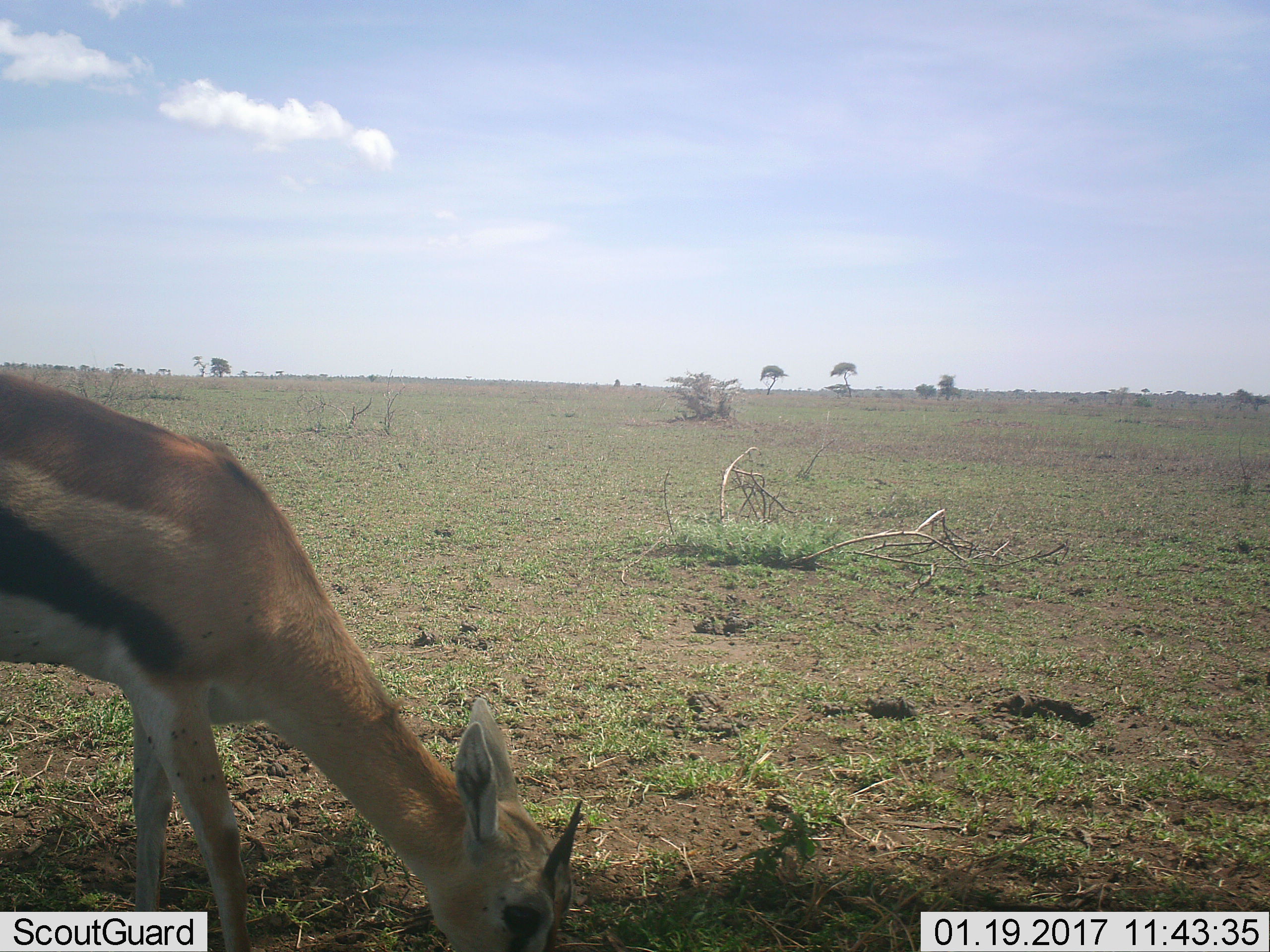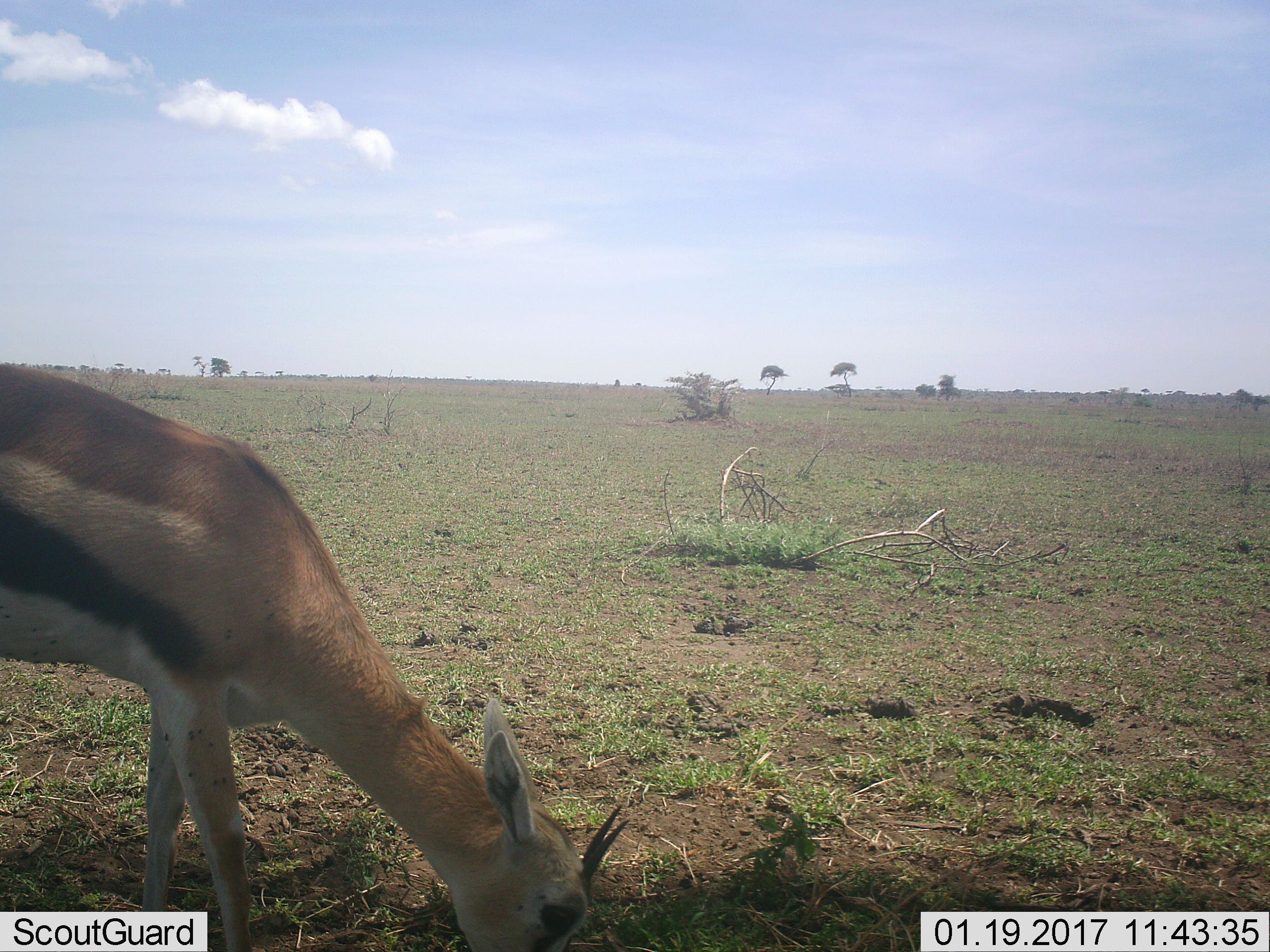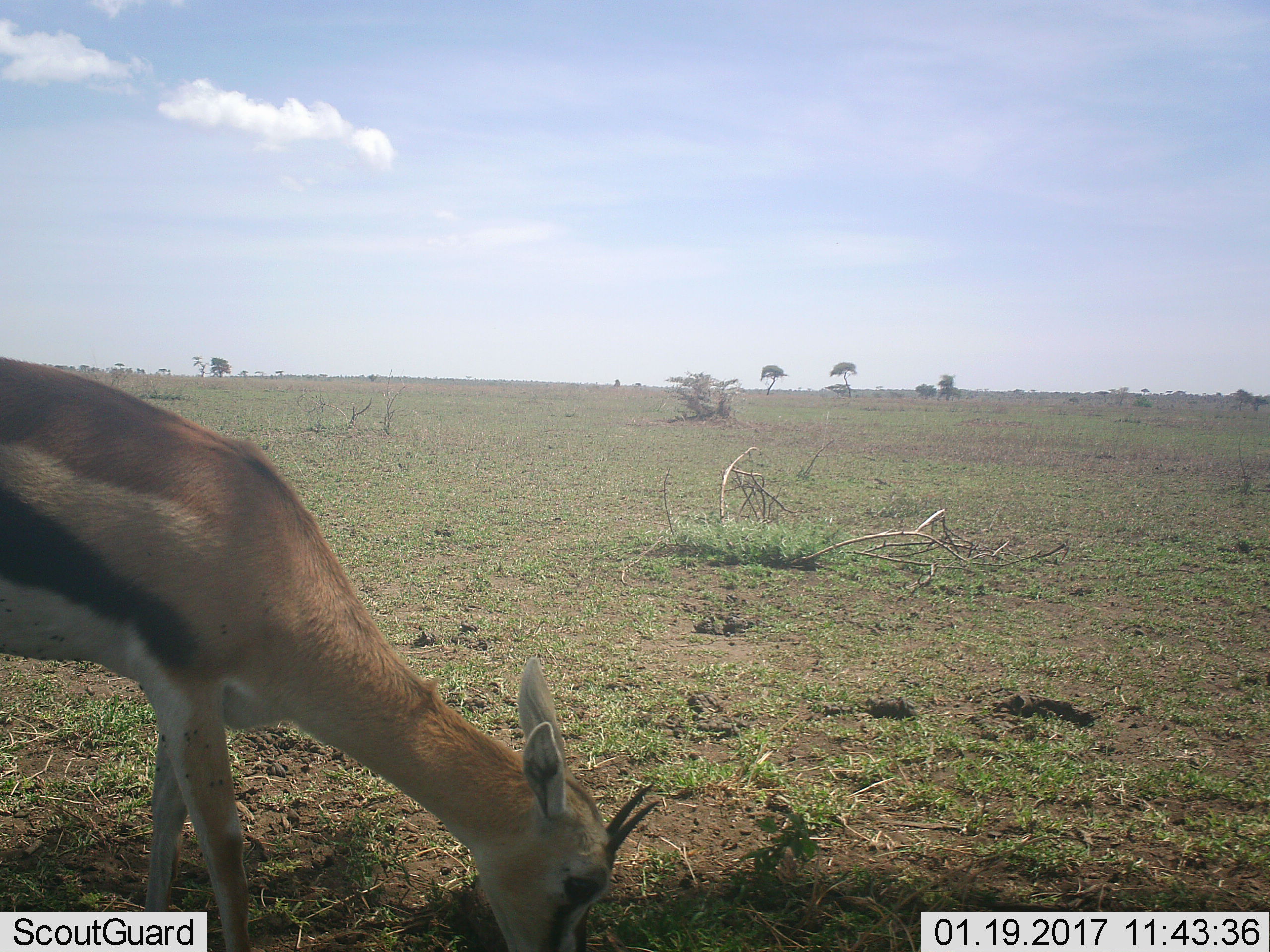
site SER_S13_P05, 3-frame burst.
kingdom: Animalia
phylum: Chordata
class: Mammalia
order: Artiodactyla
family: Bovidae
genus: Eudorcas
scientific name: Eudorcas thomsonii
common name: thomson's gazelle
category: gazellethomsons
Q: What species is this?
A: Gazellethomsons (thomson's gazelle) (Eudorcas thomsonii).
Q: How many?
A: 1.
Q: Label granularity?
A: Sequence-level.